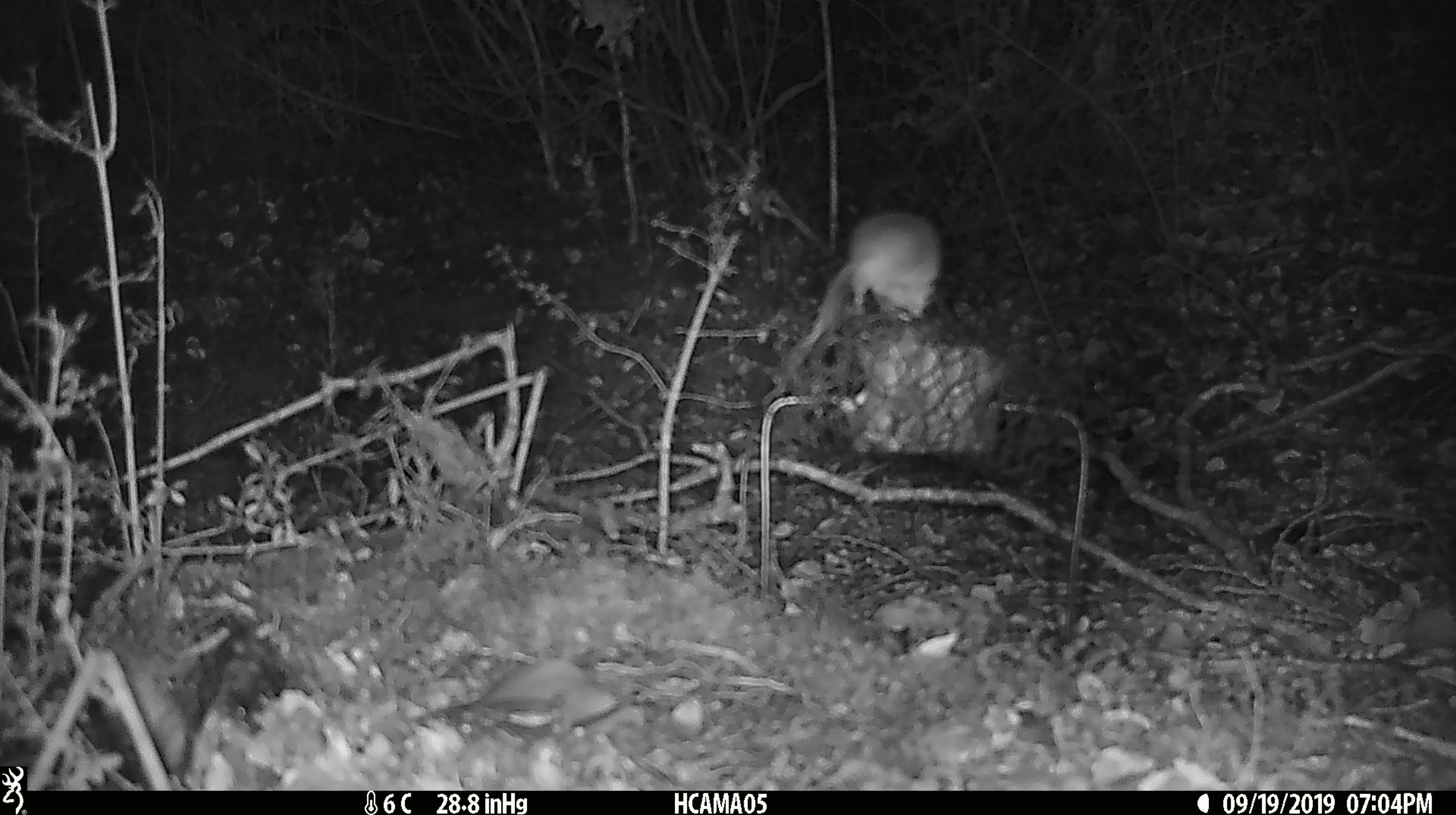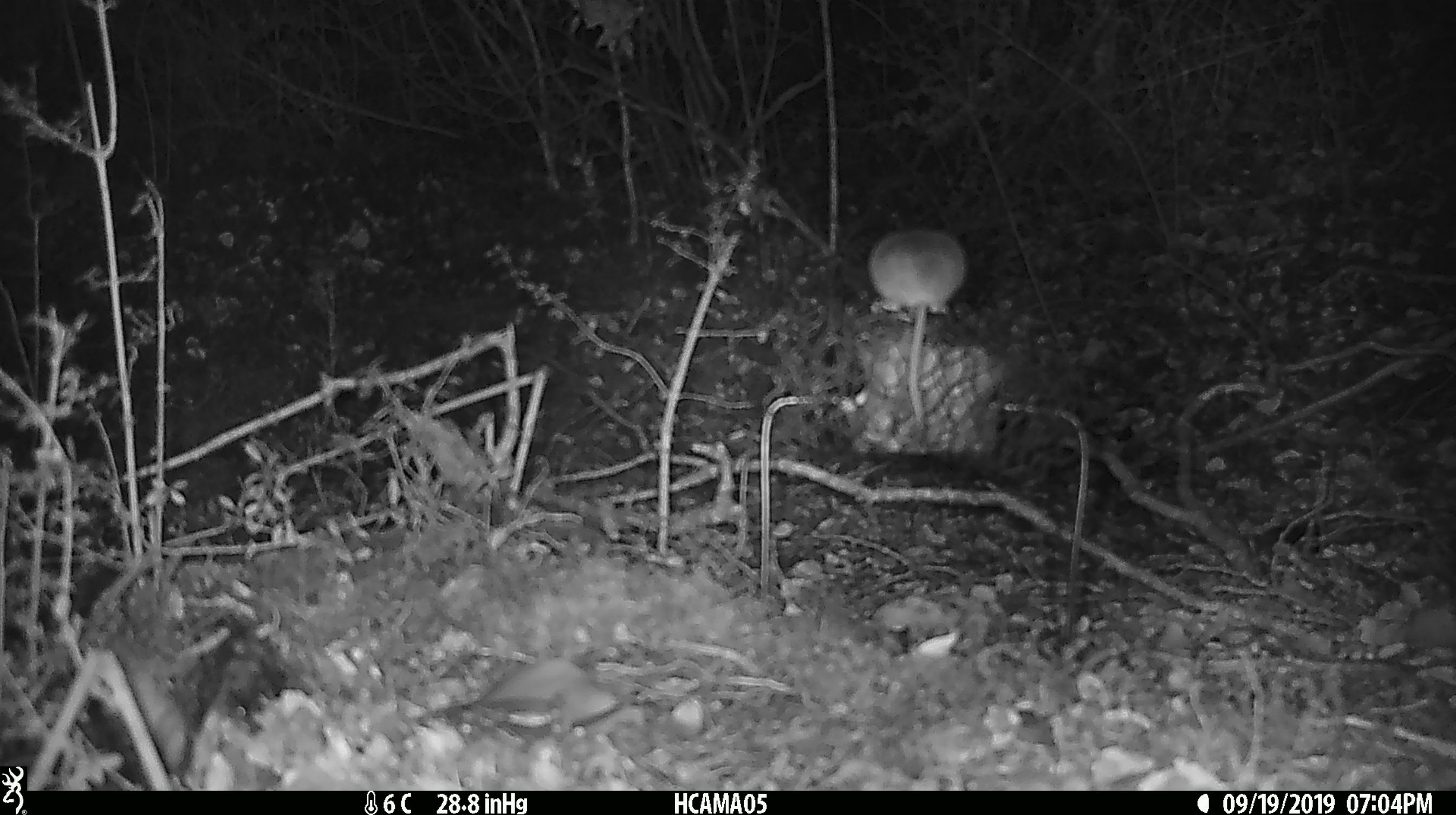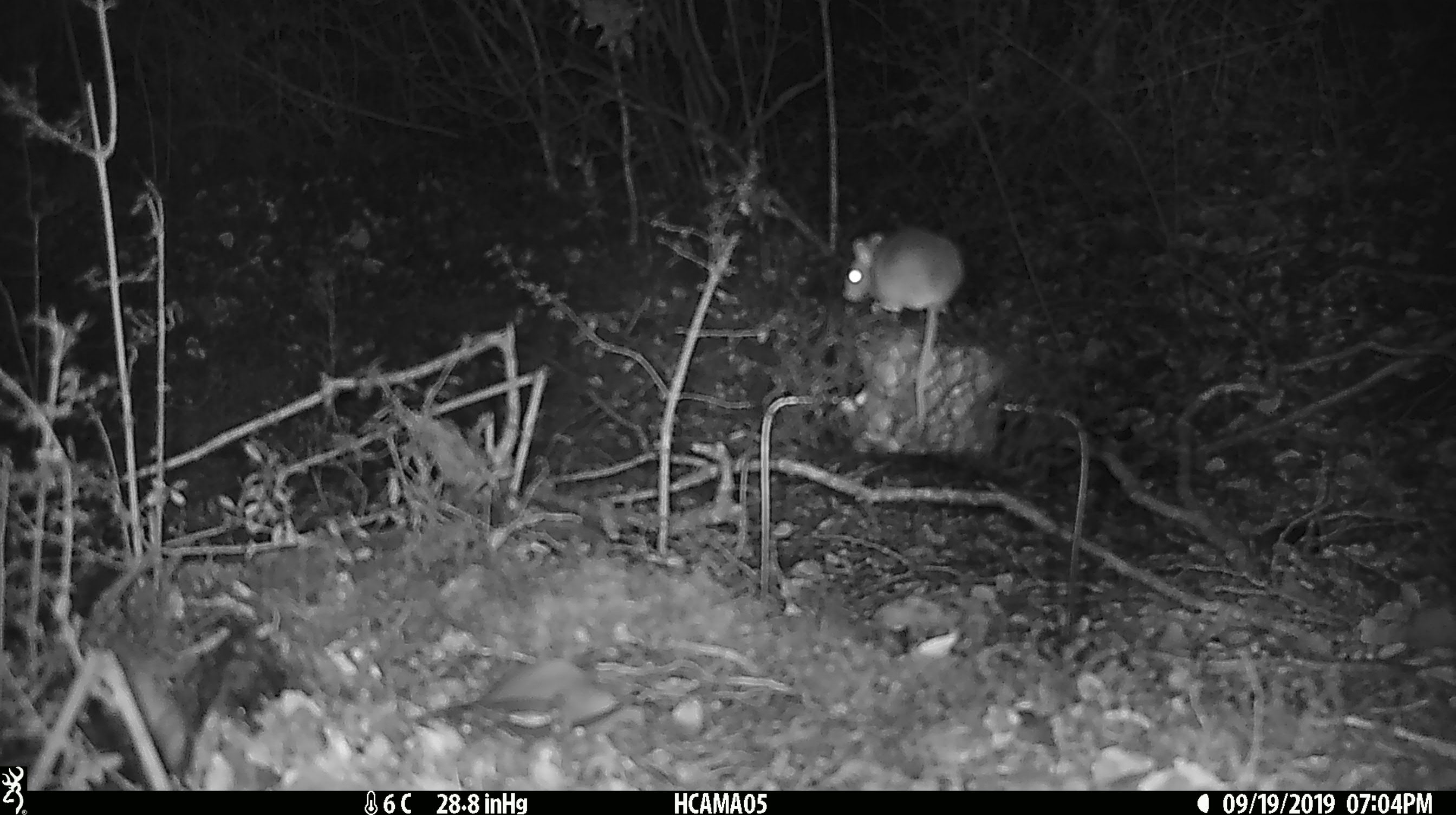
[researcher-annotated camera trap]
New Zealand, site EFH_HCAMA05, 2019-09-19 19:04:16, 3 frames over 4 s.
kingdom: Animalia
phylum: Chordata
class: Mammalia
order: Rodentia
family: Muridae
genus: Mus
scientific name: Mus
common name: mouse